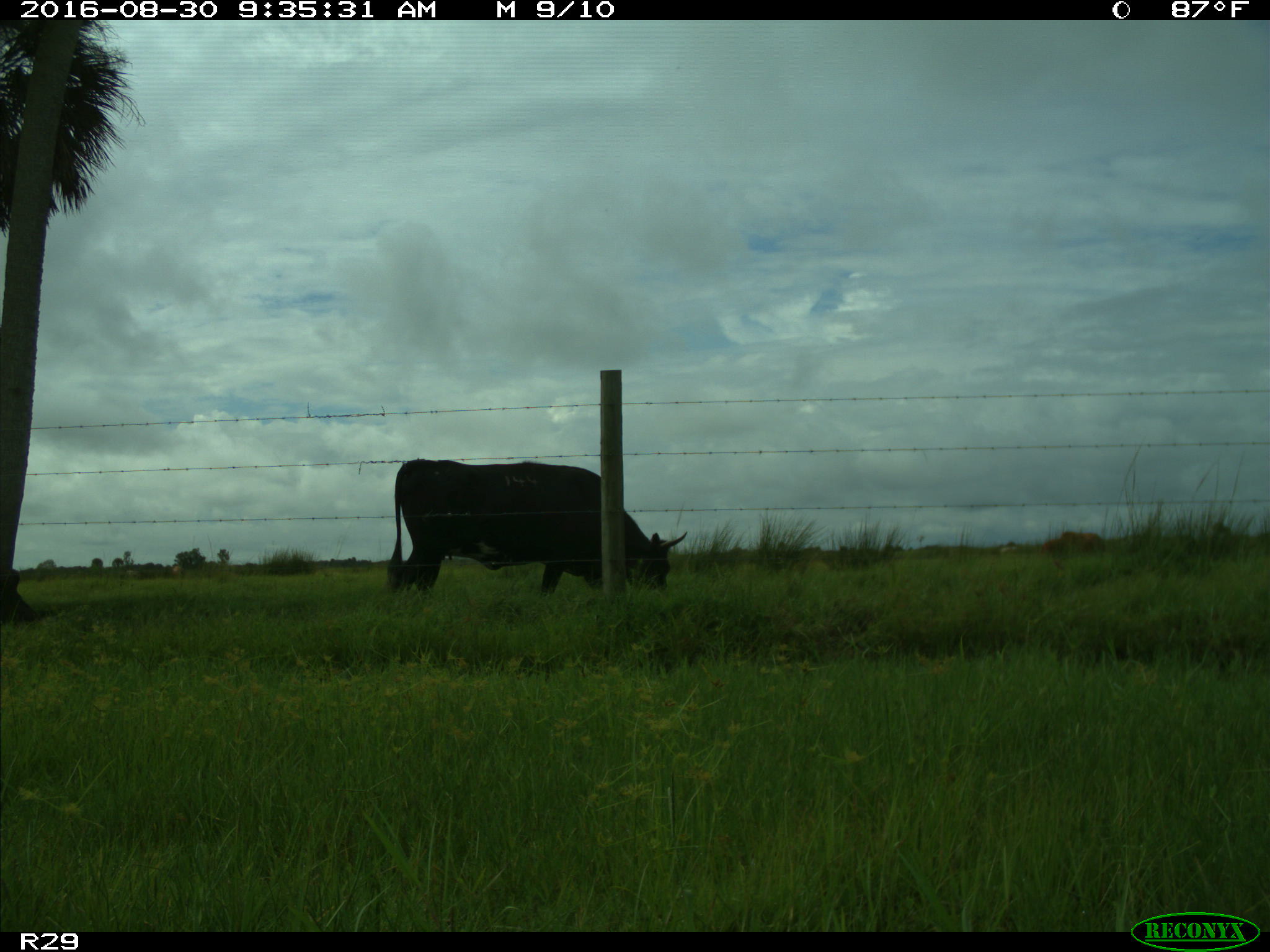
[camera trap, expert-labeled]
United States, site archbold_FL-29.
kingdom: Animalia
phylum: Chordata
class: Mammalia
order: Artiodactyla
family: Bovidae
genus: Bos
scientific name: Bos taurus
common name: domestic cow